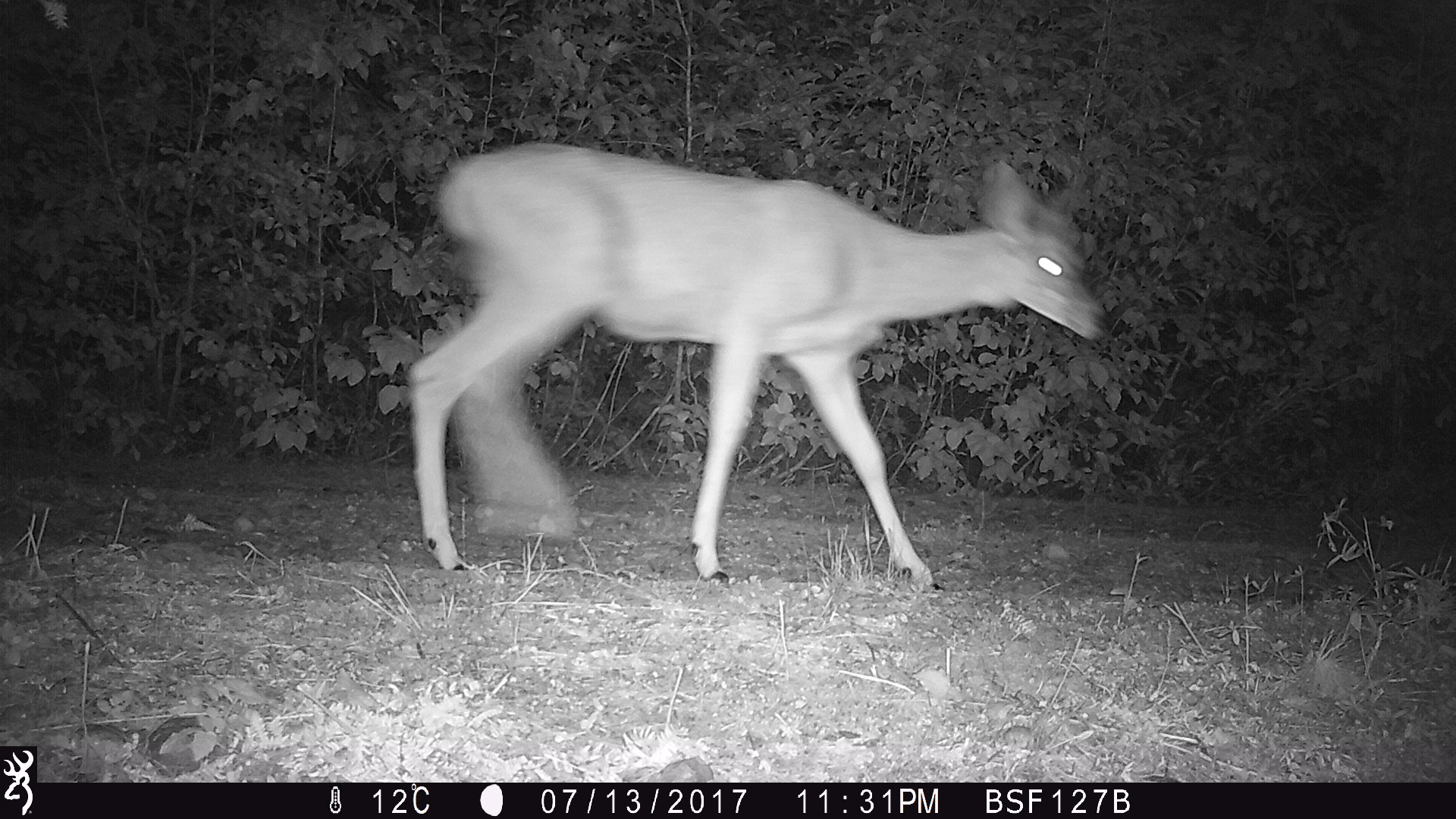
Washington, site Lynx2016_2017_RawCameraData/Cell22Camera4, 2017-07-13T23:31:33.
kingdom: Animalia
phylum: Chordata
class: Mammalia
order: Artiodactyla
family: Cervidae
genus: Odocoileus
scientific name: Odocoileus hemionus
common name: mule deer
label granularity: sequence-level